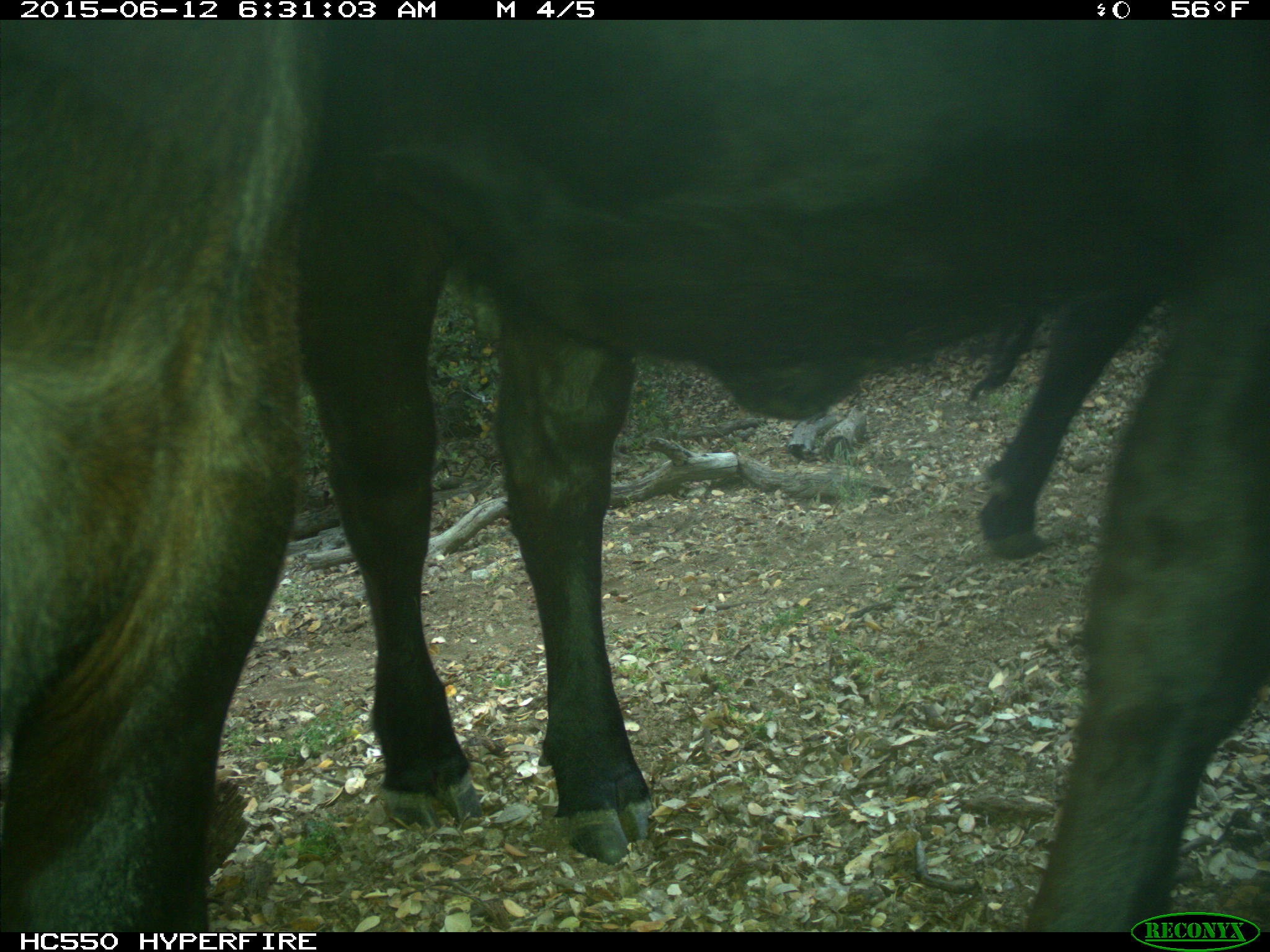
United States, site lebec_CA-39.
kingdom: Animalia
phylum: Chordata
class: Mammalia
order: Artiodactyla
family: Bovidae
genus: Bos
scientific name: Bos taurus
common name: domestic cow